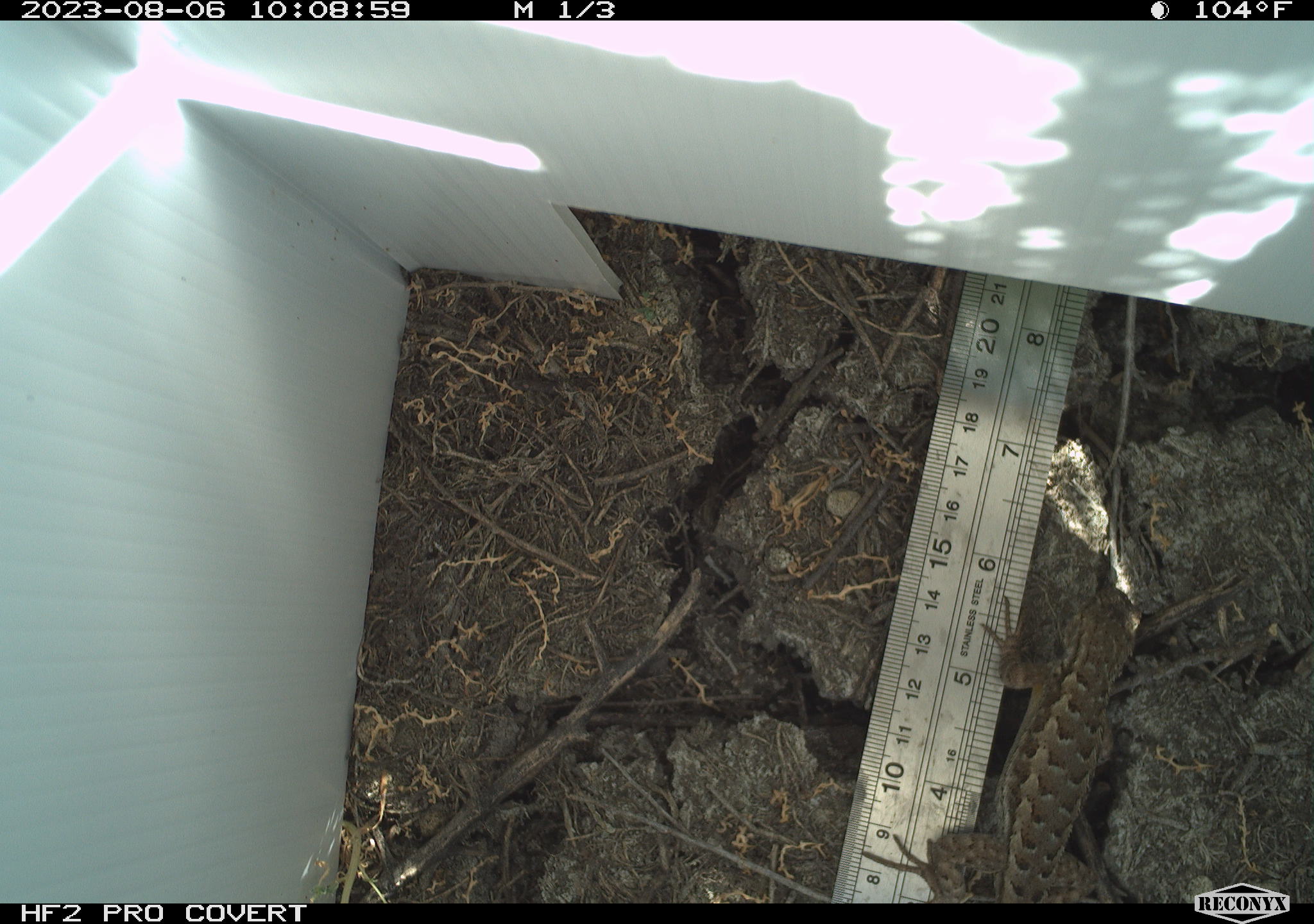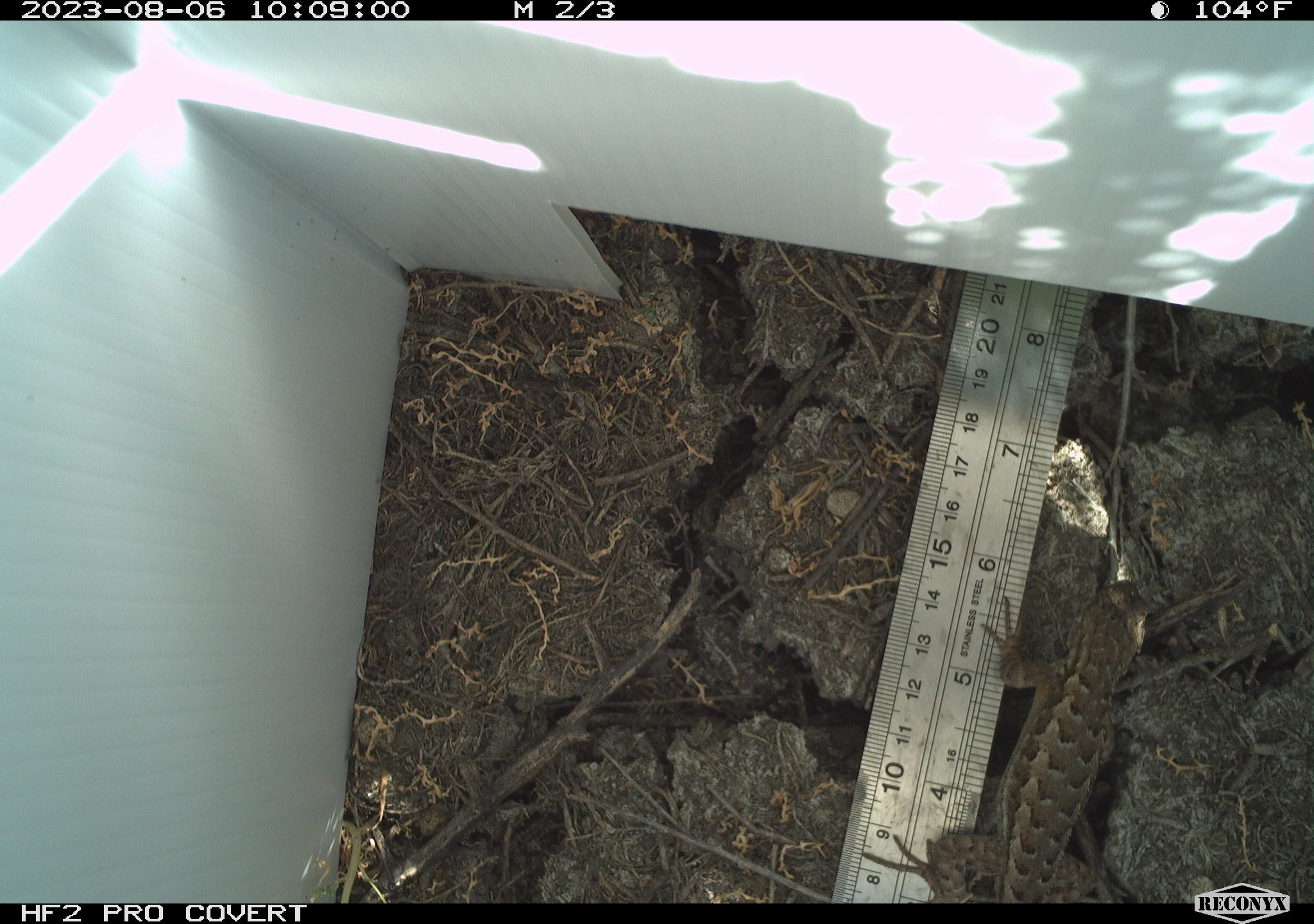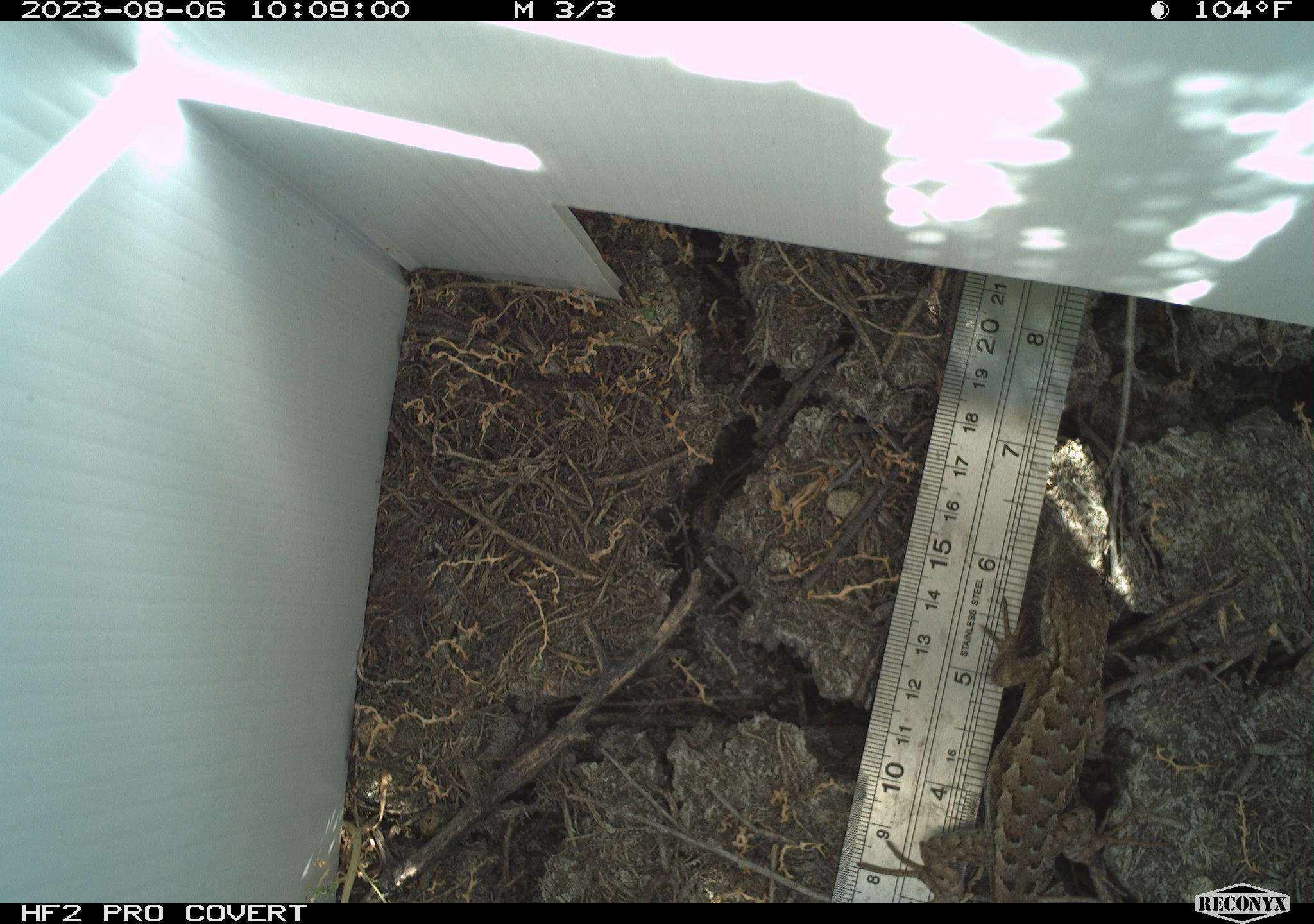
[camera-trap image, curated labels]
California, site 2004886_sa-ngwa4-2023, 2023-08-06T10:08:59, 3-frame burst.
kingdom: Animalia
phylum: Chordata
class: Reptilia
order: Squamata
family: Phrynosomatidae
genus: Sceloporus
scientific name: Sceloporus occidentalis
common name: western fence lizard